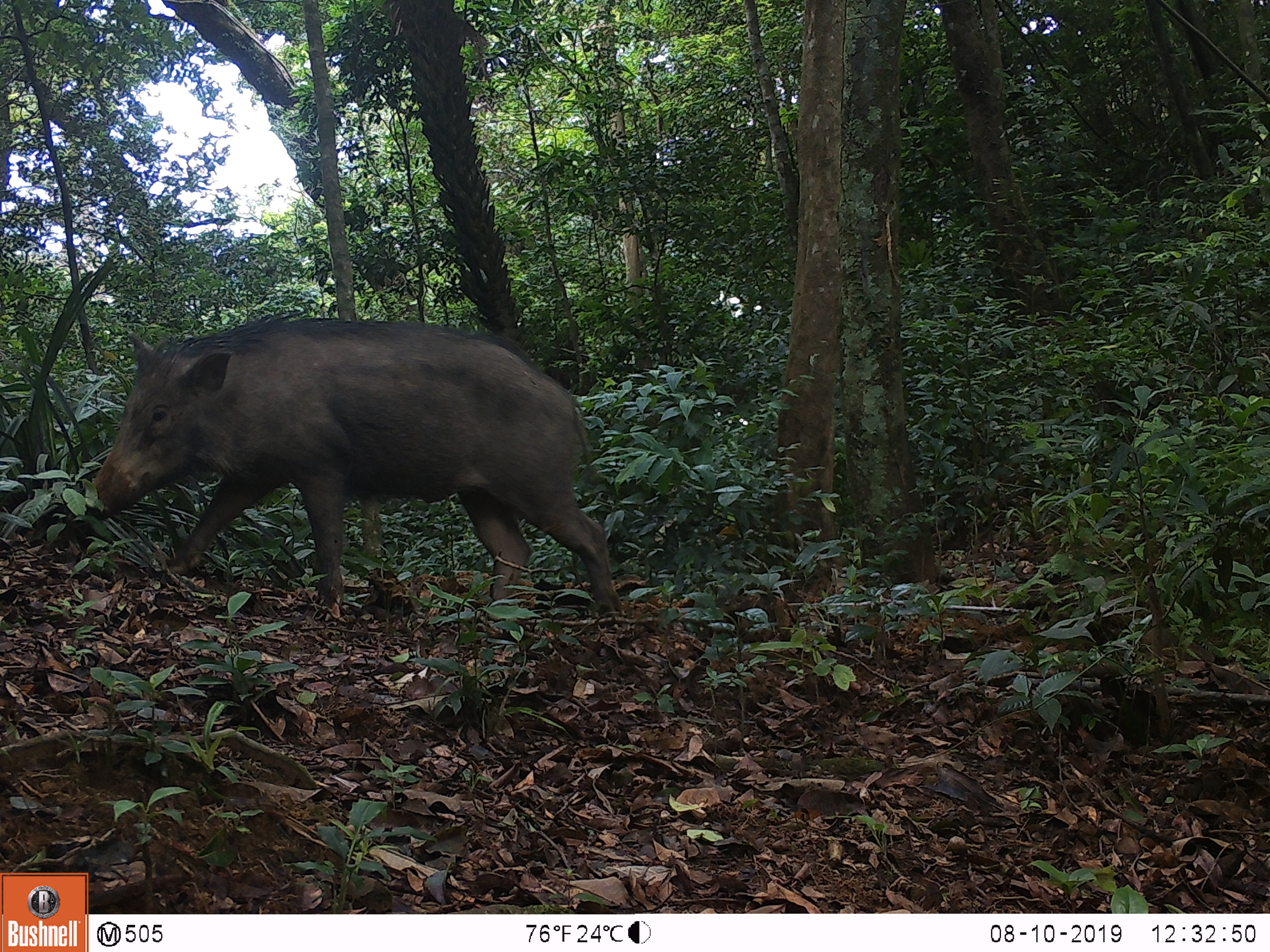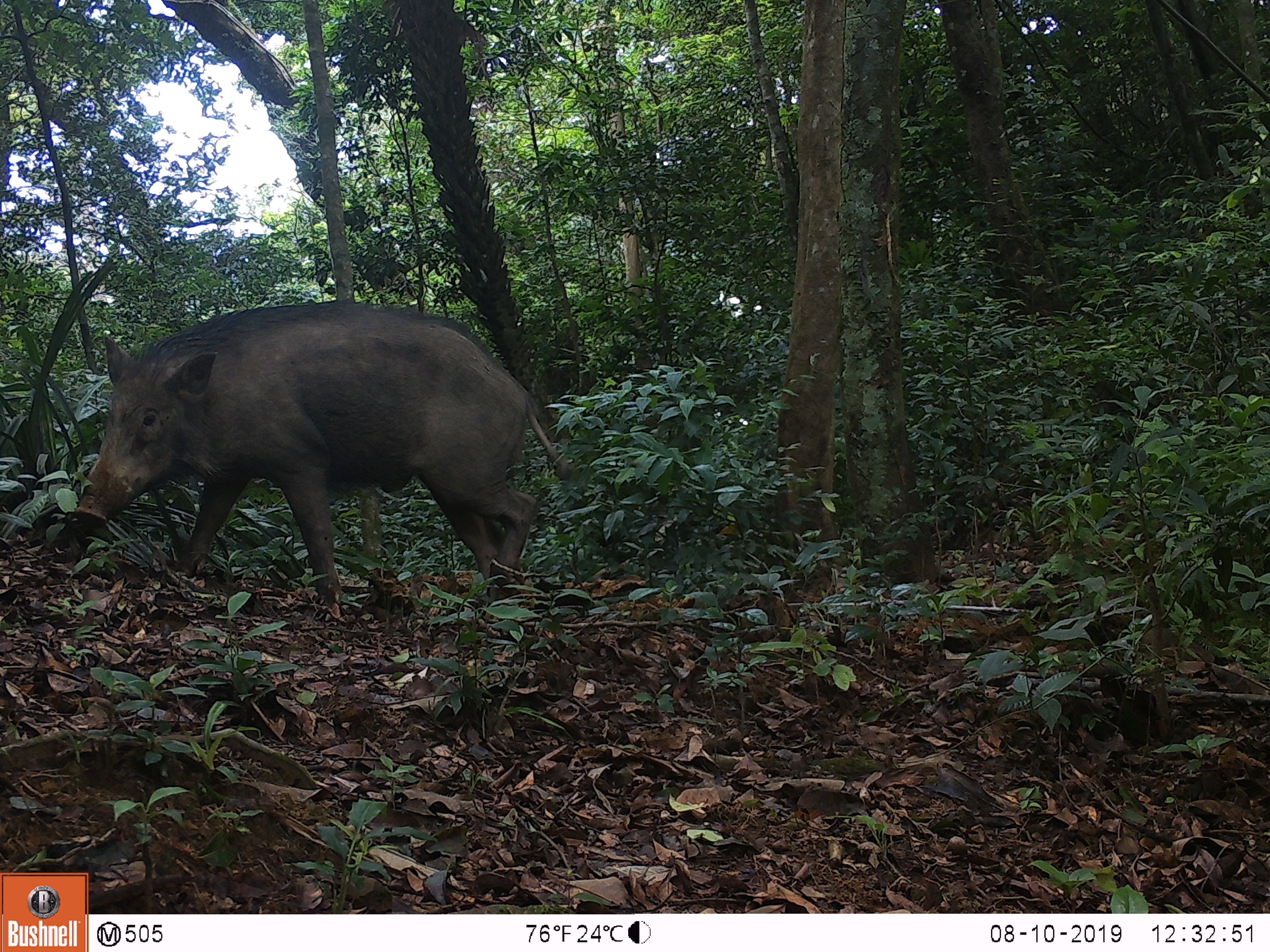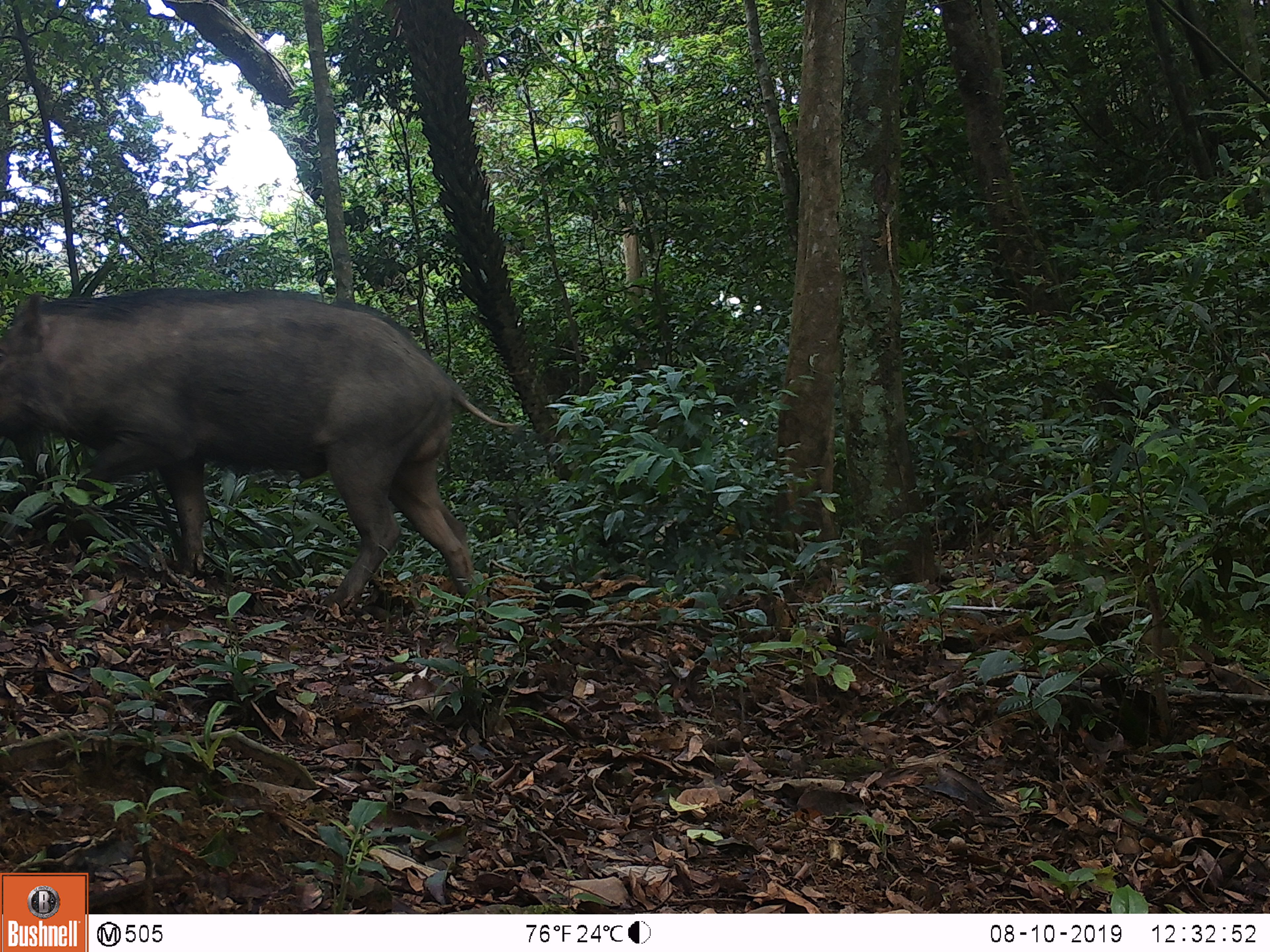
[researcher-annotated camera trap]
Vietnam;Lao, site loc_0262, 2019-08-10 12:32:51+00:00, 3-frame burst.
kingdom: Animalia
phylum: Chordata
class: Mammalia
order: Artiodactyla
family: Suidae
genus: Sus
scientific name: Sus scrofa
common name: eurasian wild pig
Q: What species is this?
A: Eurasian wild pig (Sus scrofa).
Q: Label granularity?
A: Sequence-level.